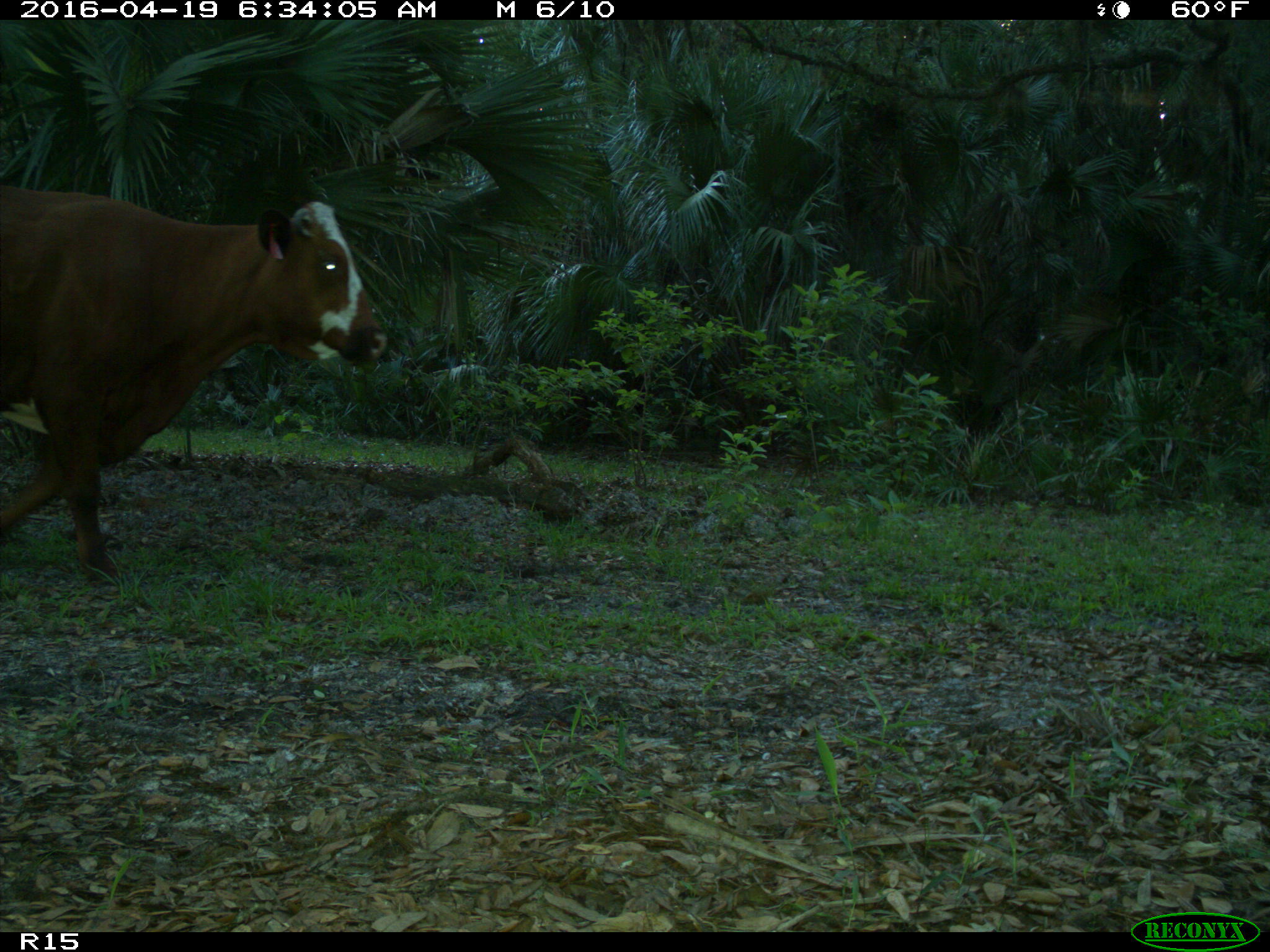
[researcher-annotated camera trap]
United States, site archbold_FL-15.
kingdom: Animalia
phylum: Chordata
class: Mammalia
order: Artiodactyla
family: Bovidae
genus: Bos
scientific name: Bos taurus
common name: domestic cow